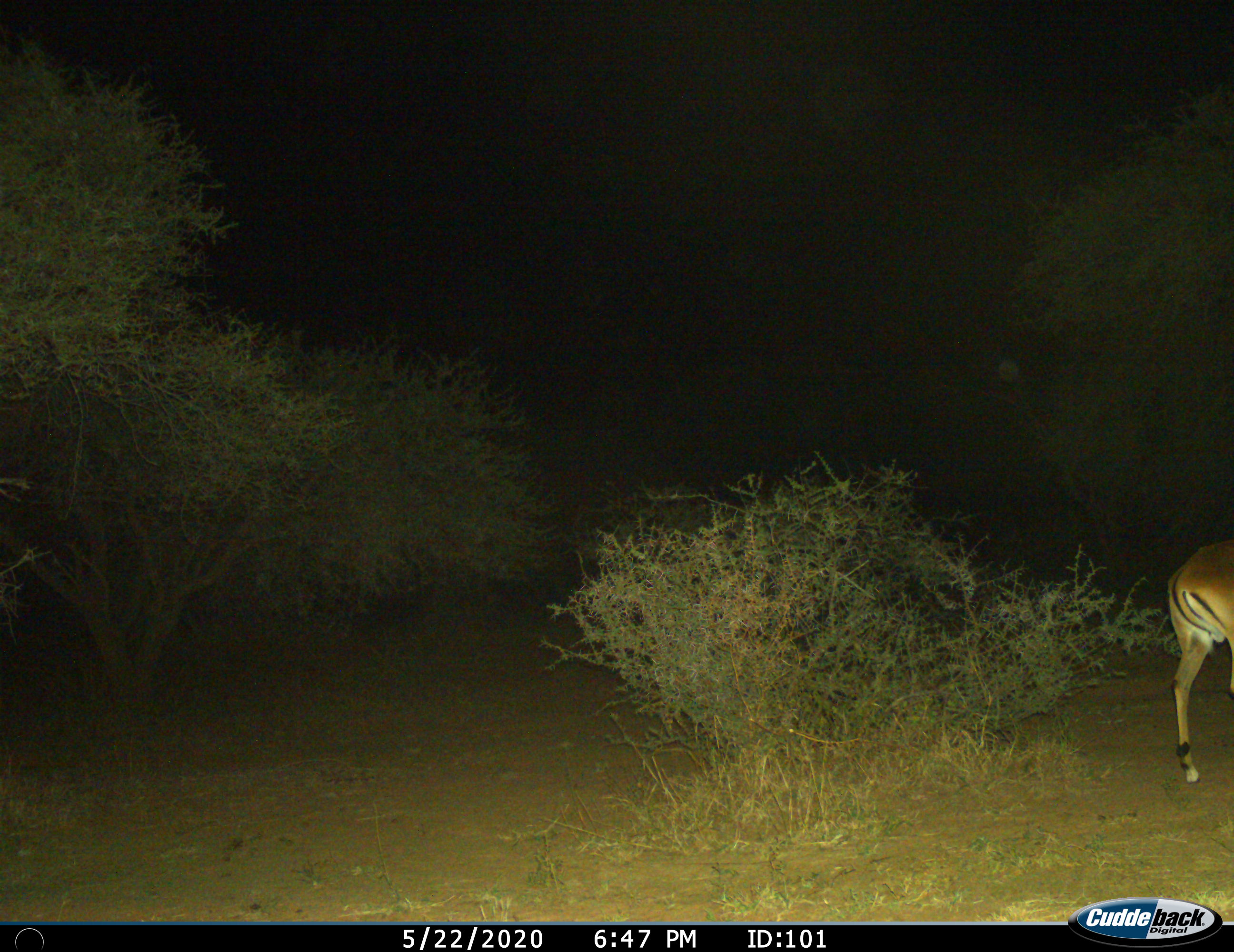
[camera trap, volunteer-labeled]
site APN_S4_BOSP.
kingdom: Animalia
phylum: Chordata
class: Mammalia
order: Artiodactyla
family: Bovidae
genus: Aepyceros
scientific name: Aepyceros melampus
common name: impala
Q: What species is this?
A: Impala (Aepyceros melampus).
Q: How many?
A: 1.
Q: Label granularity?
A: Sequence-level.